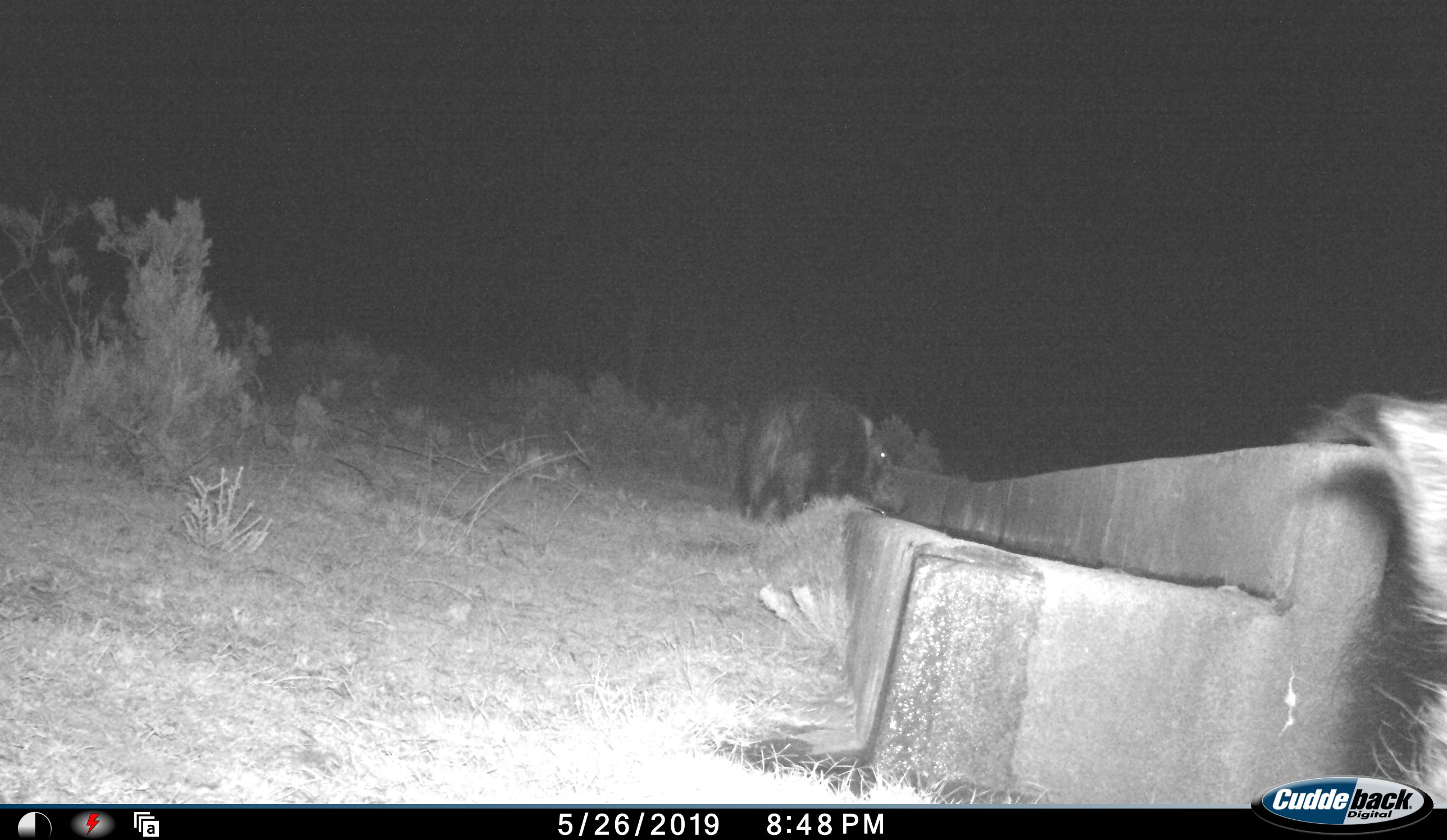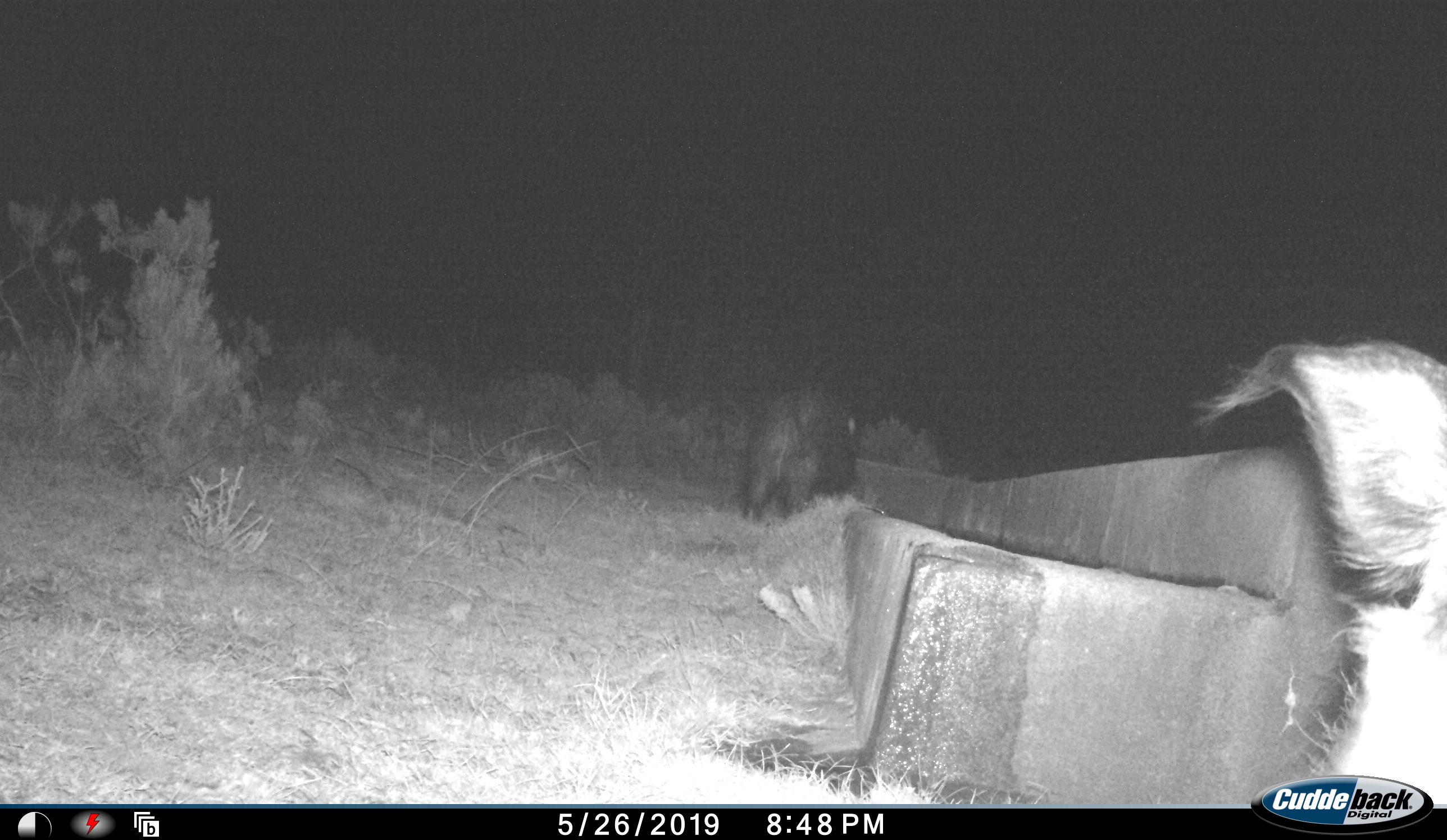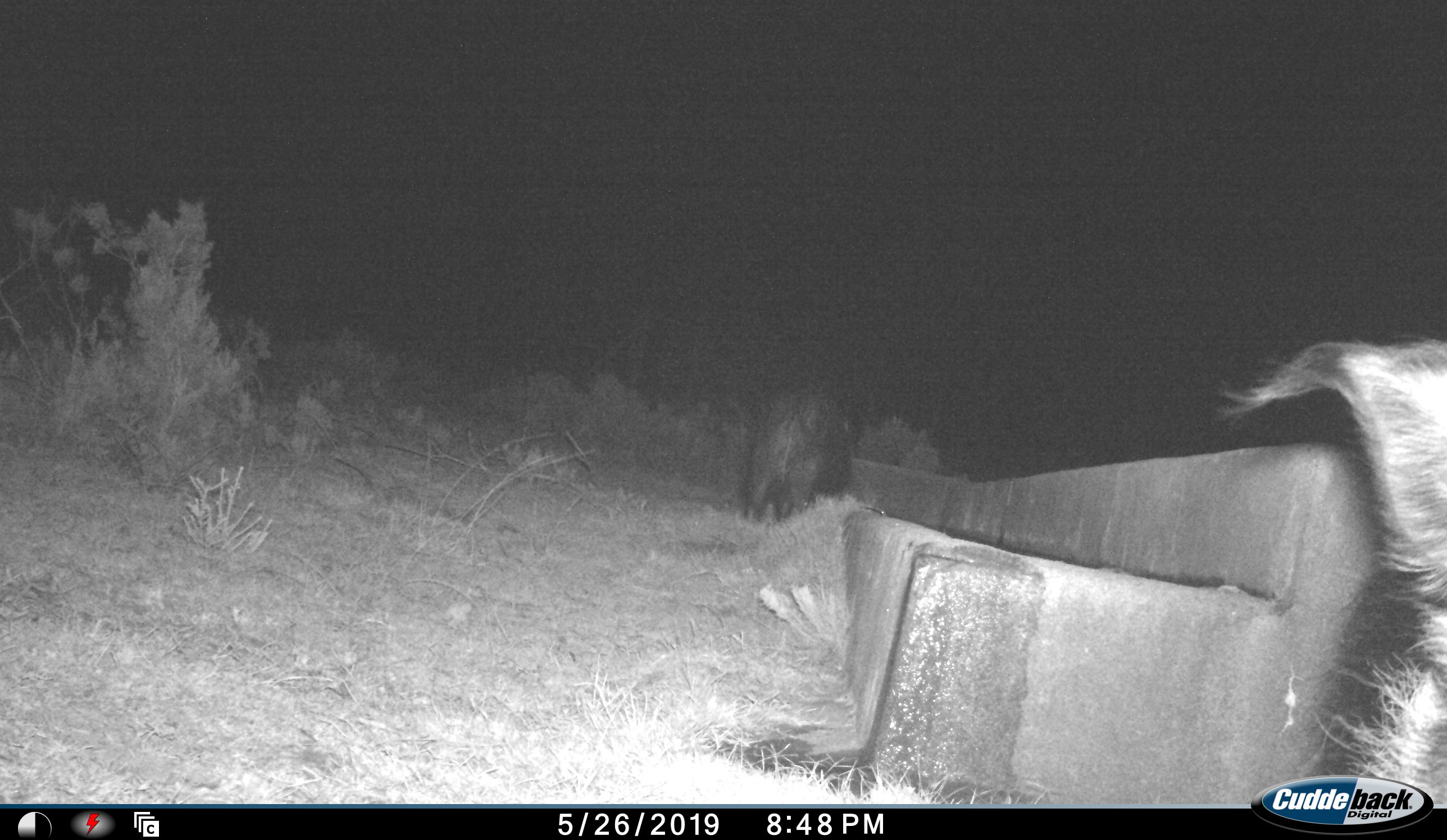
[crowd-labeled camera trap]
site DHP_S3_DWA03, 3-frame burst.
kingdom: Animalia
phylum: Chordata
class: Mammalia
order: Artiodactyla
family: Suidae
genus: Potamochoerus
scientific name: Potamochoerus larvatus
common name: bushpig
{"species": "bushpig (Potamochoerus larvatus)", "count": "2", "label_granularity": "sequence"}